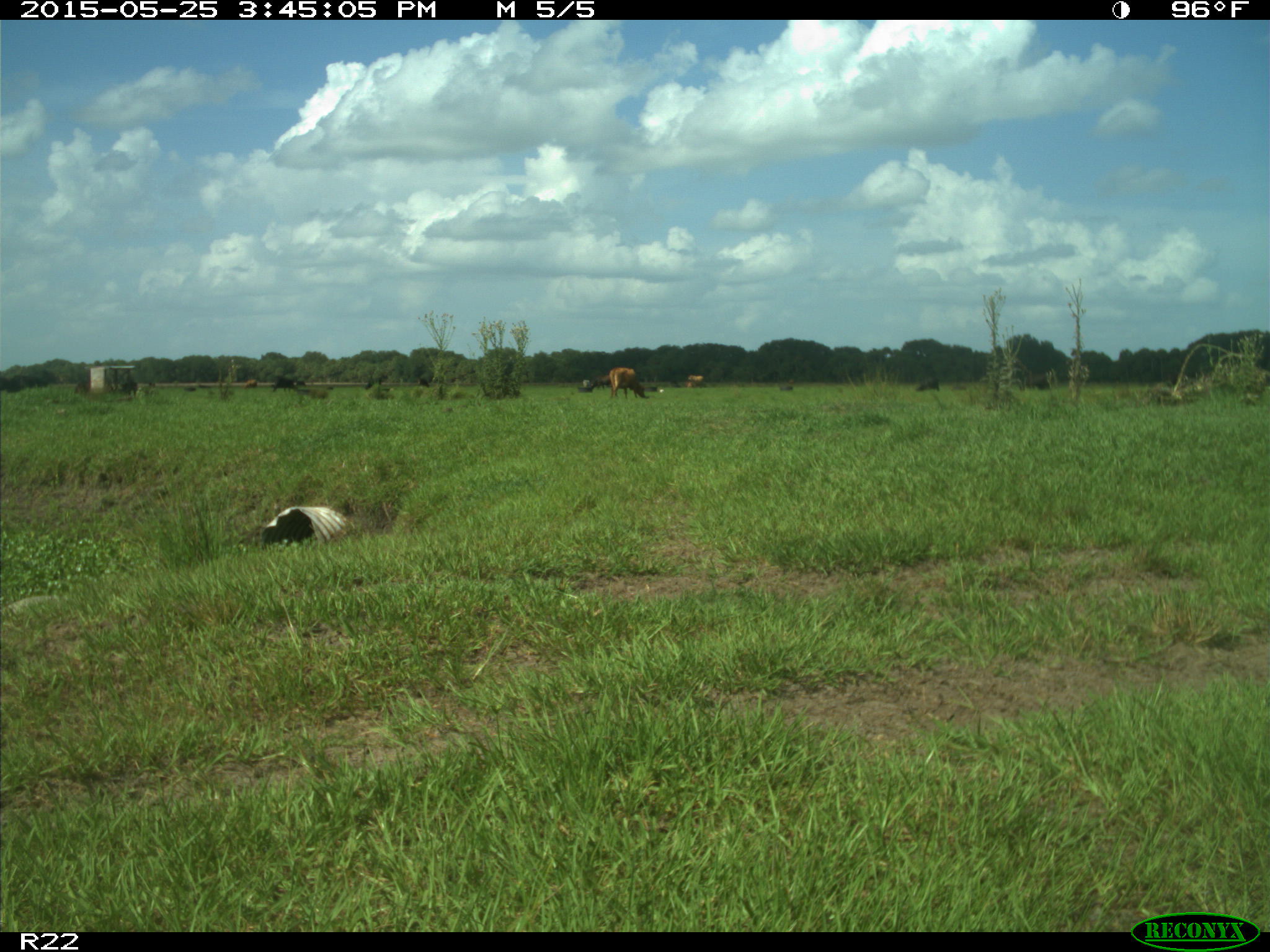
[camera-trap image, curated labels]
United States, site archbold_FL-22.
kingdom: Animalia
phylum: Chordata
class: Mammalia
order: Artiodactyla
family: Bovidae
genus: Bos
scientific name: Bos taurus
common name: domestic cow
Bos taurus (domestic cow).